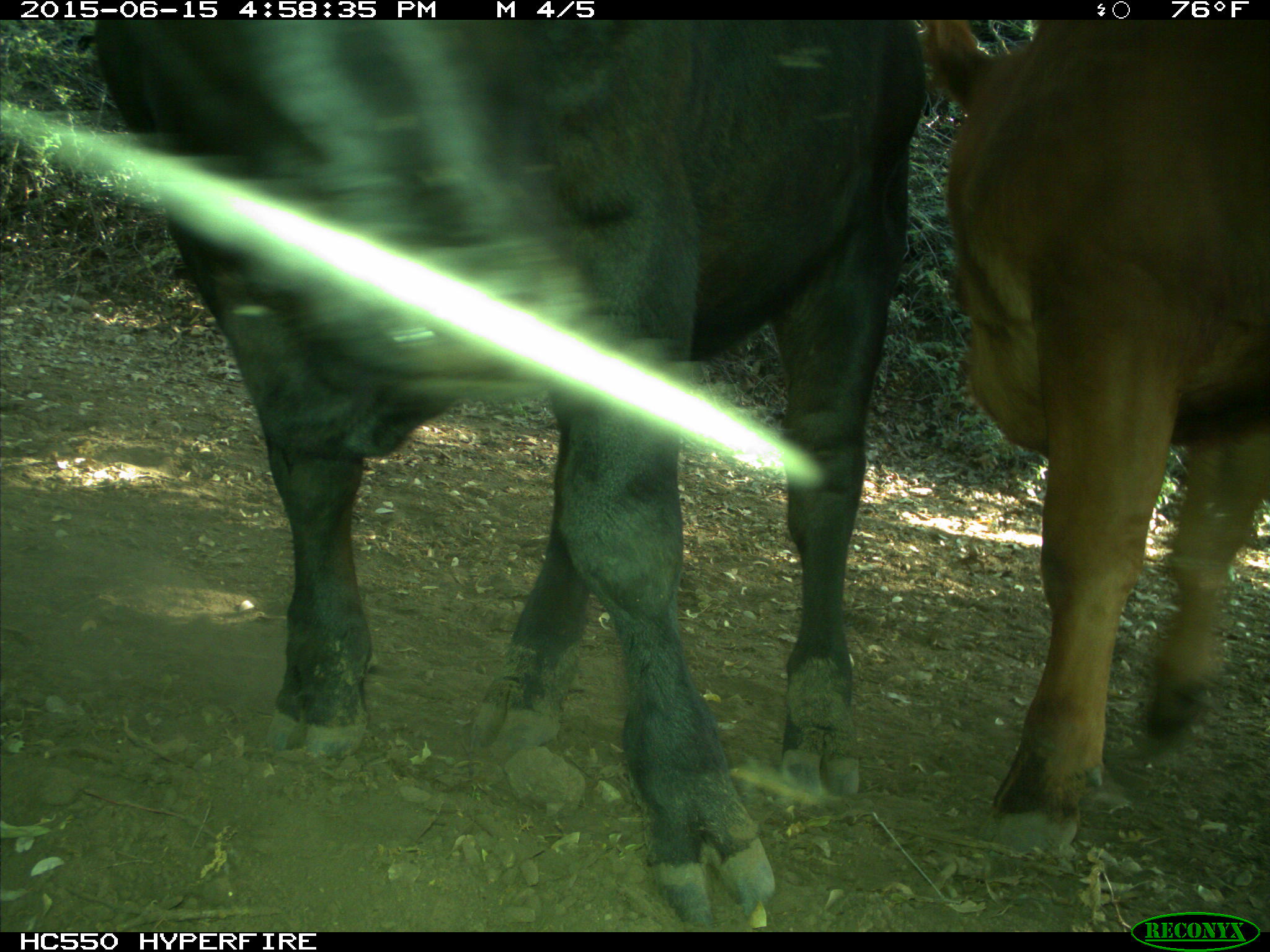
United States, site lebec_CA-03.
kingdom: Animalia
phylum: Chordata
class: Mammalia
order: Artiodactyla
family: Bovidae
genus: Bos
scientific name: Bos taurus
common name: domestic cow